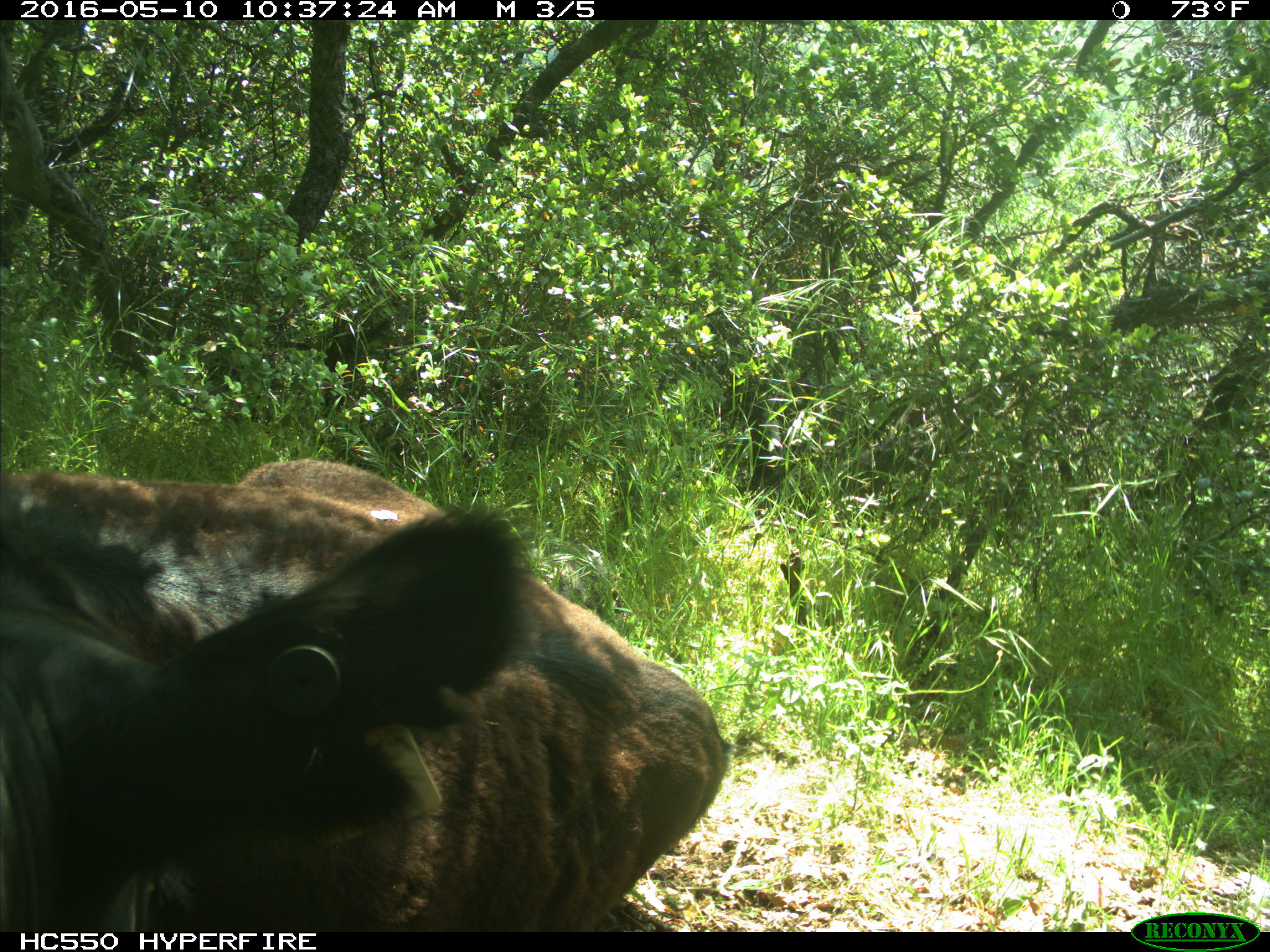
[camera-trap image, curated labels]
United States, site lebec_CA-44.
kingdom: Animalia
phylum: Chordata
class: Mammalia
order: Artiodactyla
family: Bovidae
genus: Bos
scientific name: Bos taurus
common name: domestic cow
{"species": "Bos taurus (domestic cow)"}